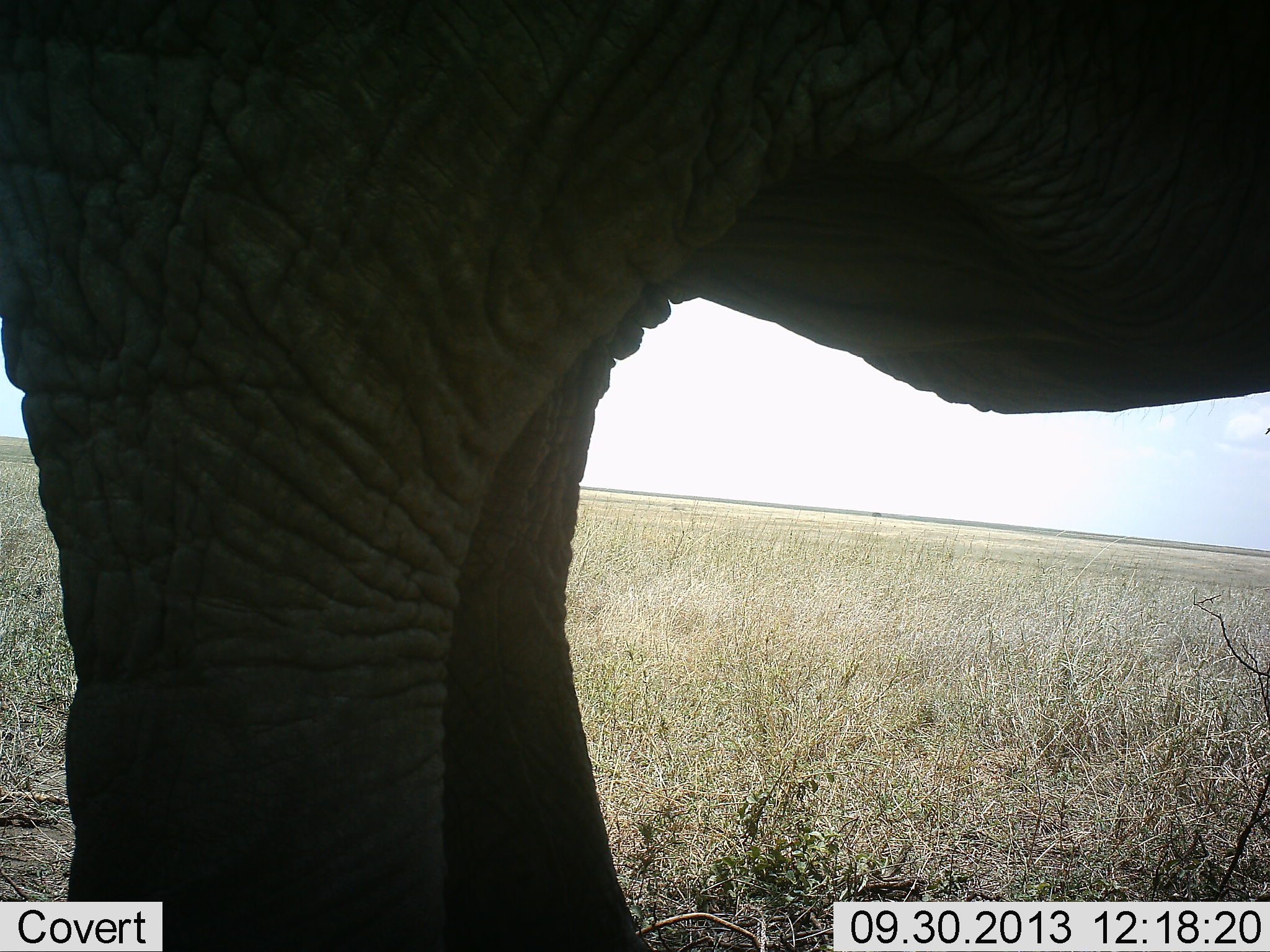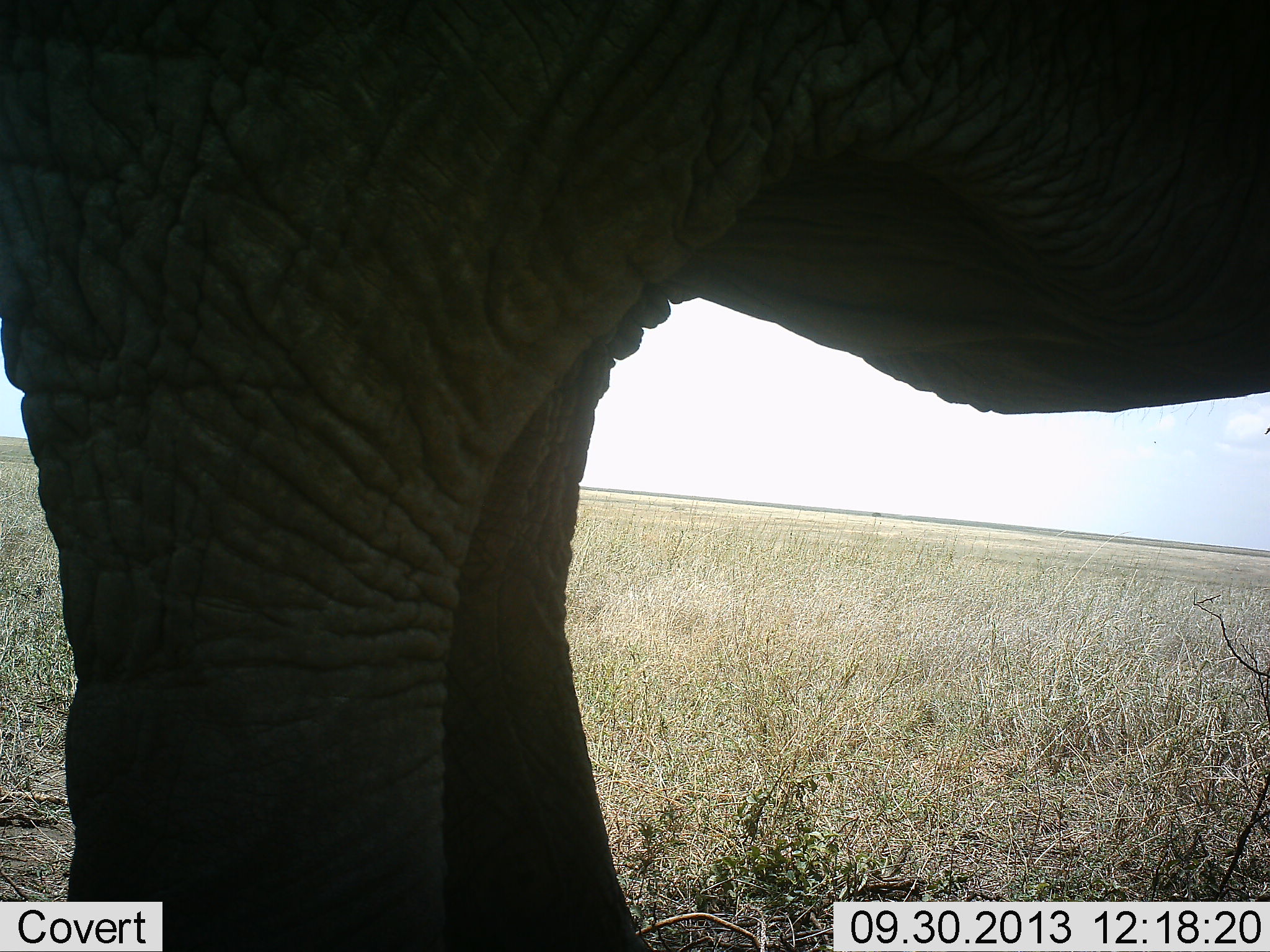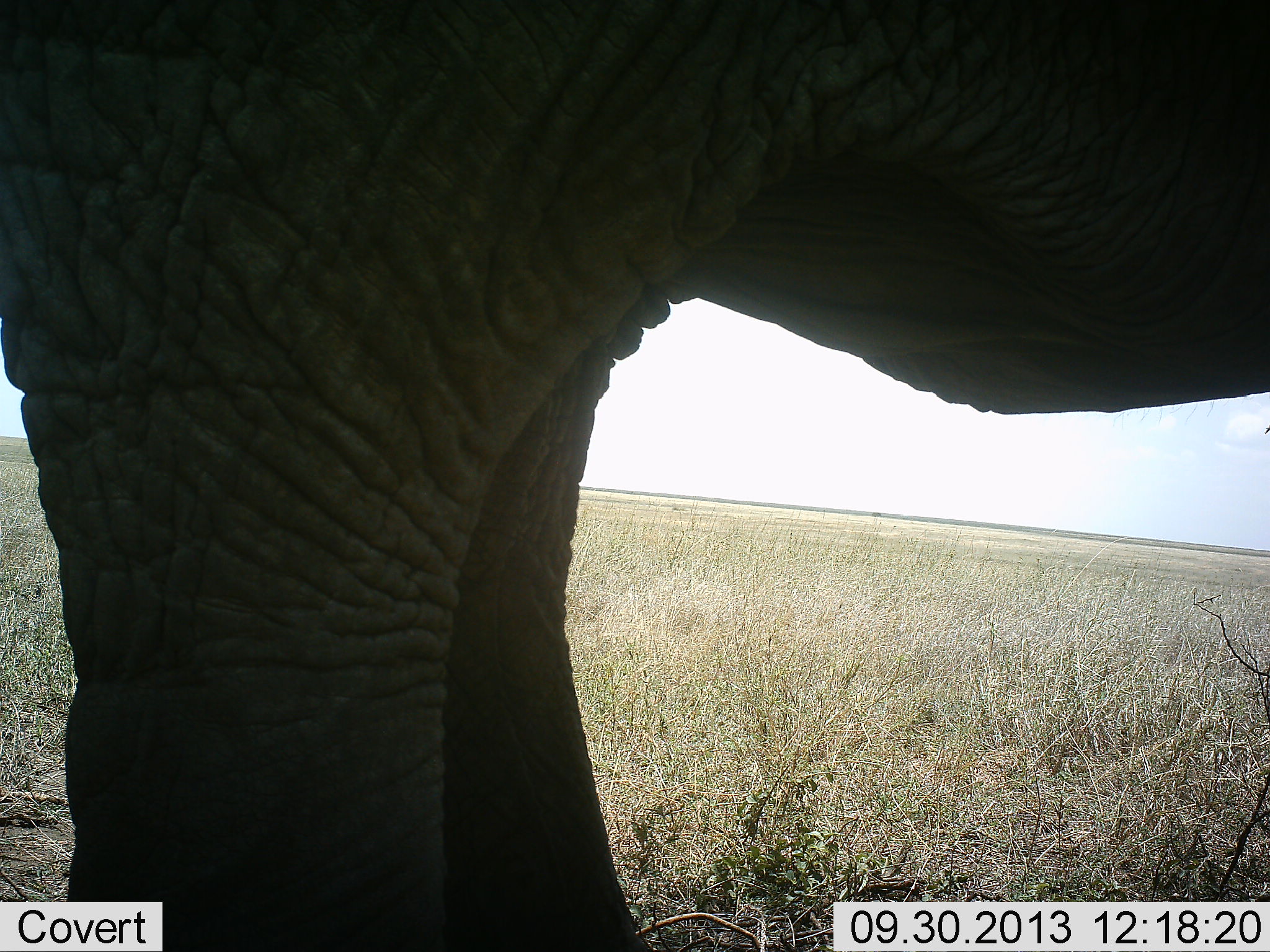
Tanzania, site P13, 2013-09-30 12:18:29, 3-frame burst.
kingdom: Animalia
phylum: Chordata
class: Mammalia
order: Proboscidea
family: Elephantidae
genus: Loxodonta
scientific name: Loxodonta africana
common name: african bush elephant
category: elephant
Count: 1.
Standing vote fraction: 100%.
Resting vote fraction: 0%.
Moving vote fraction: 0%.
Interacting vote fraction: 0%.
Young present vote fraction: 0%.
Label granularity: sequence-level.